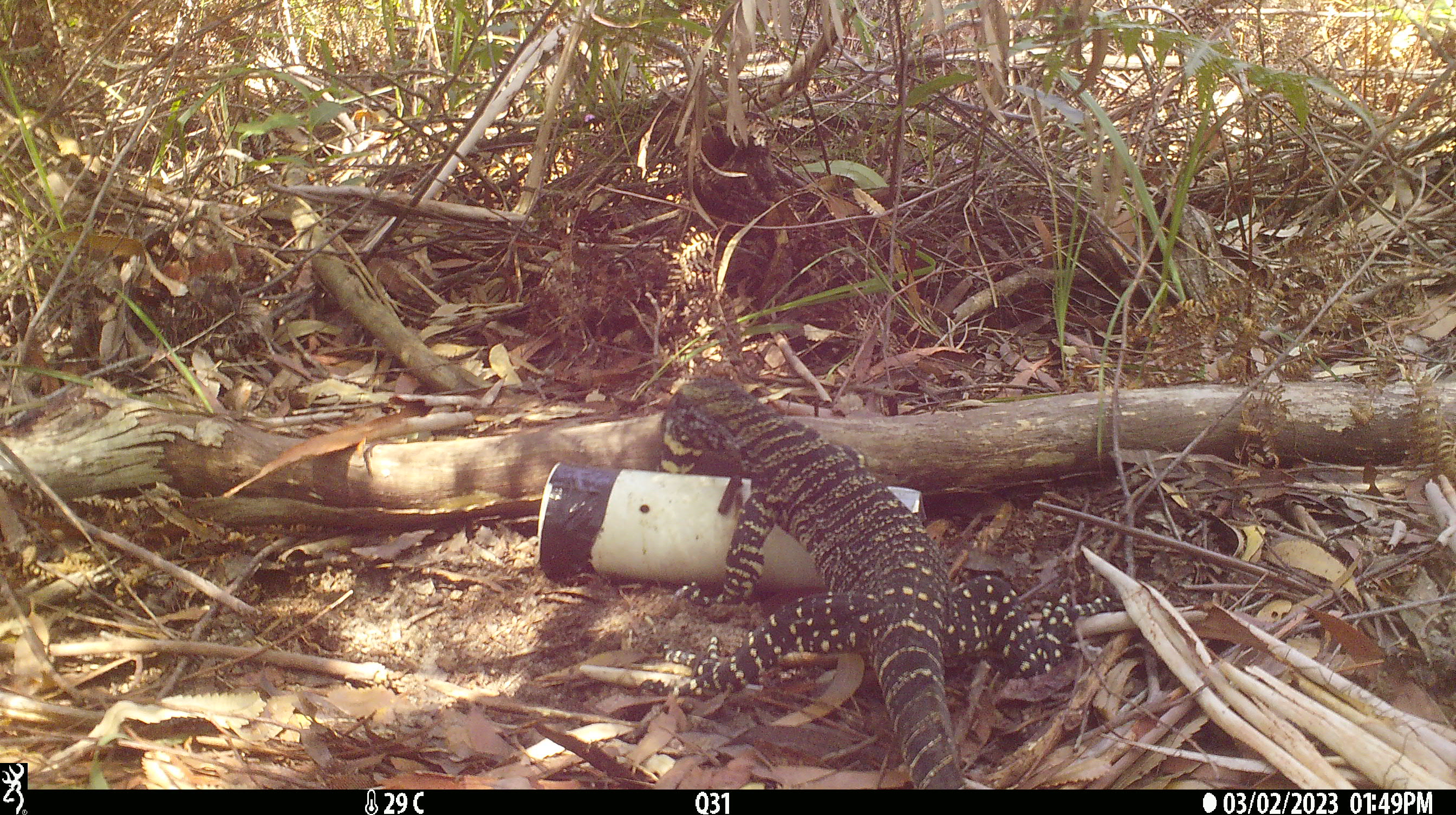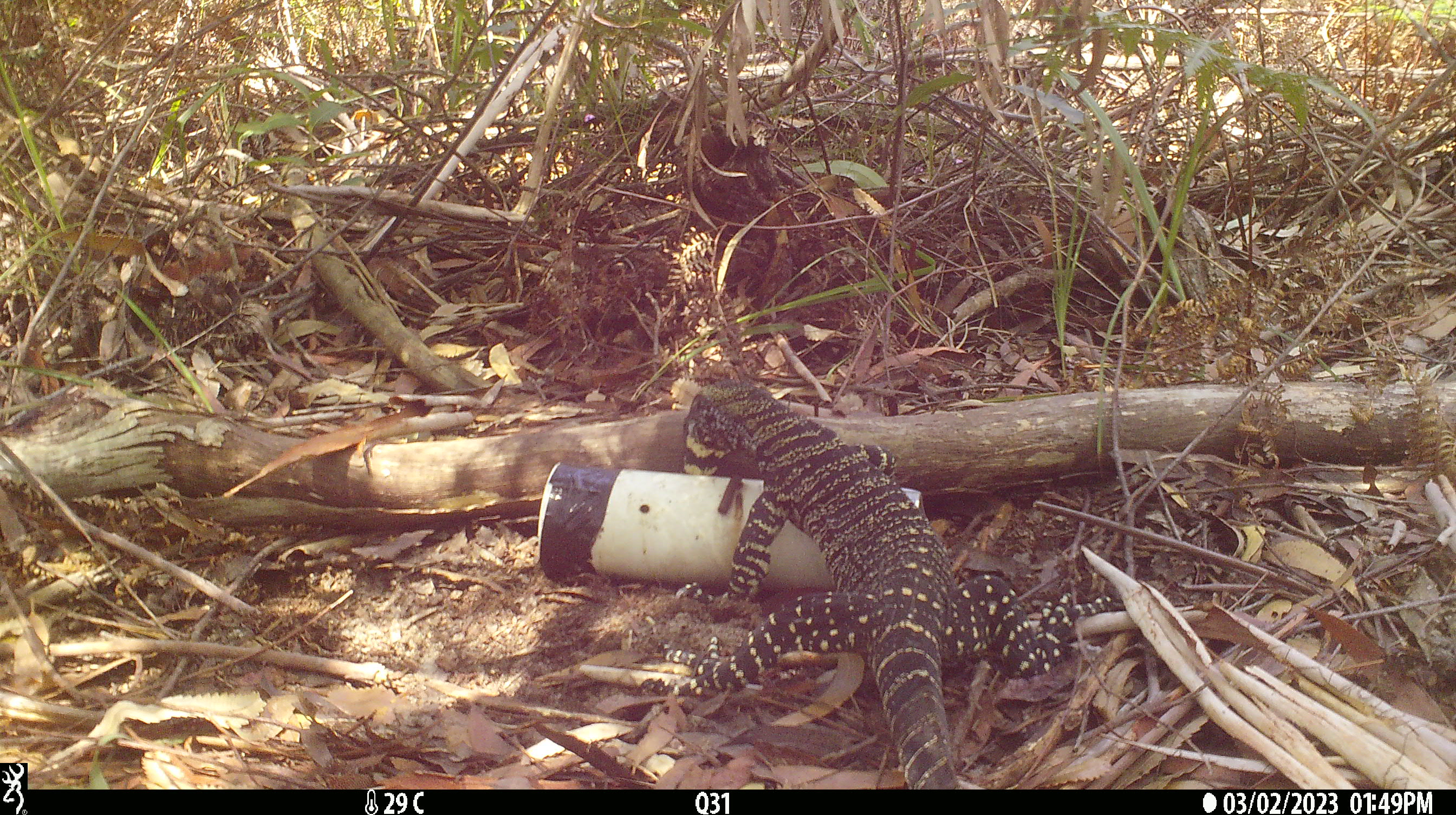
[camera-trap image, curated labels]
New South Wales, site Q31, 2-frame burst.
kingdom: Animalia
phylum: Chordata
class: Reptilia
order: Squamata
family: Varanidae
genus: Varanus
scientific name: Varanus varius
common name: lace monitor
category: goanna